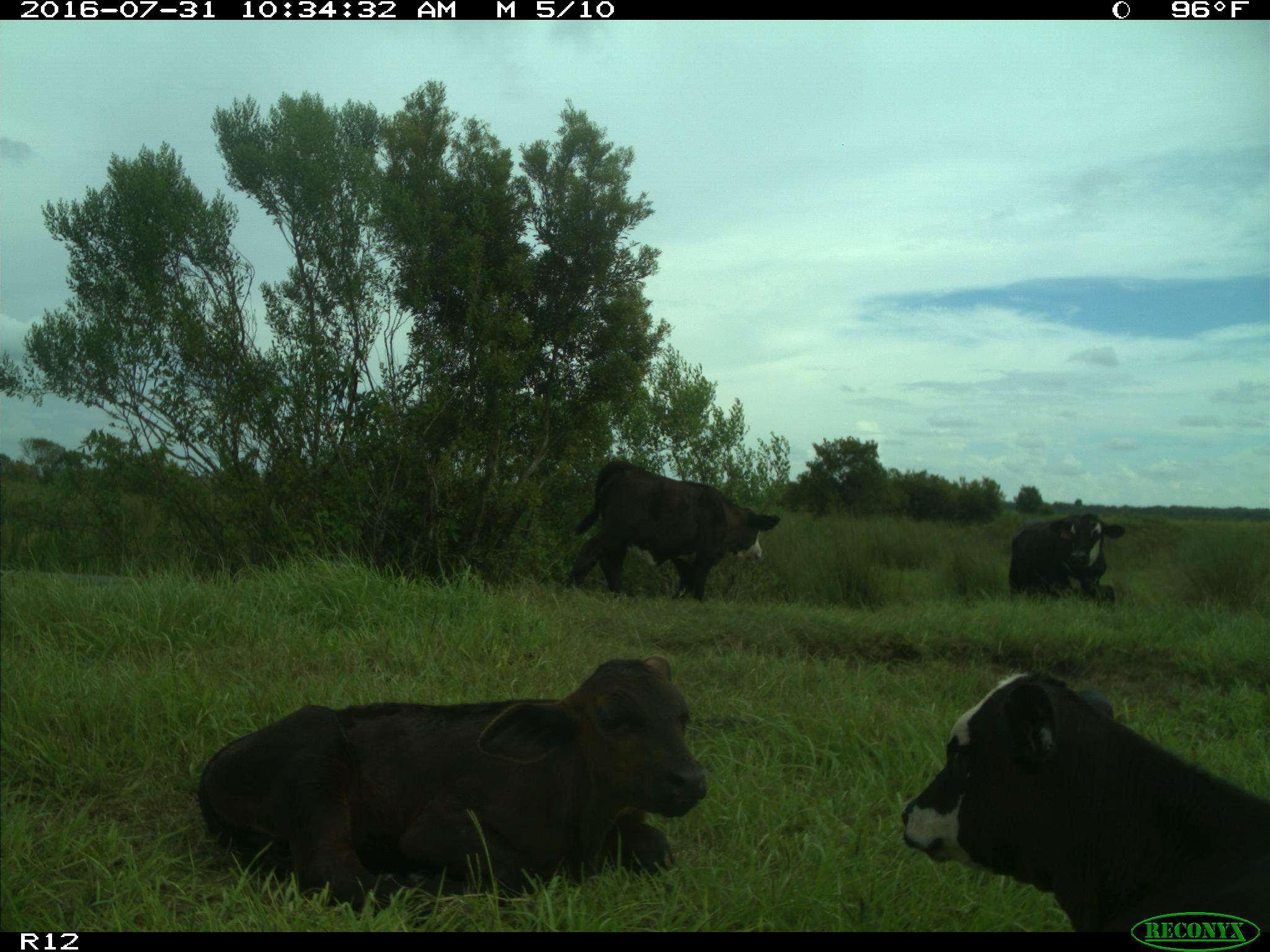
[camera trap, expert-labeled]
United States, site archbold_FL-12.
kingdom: Animalia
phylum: Chordata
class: Mammalia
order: Artiodactyla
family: Bovidae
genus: Bos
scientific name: Bos taurus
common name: domestic cow